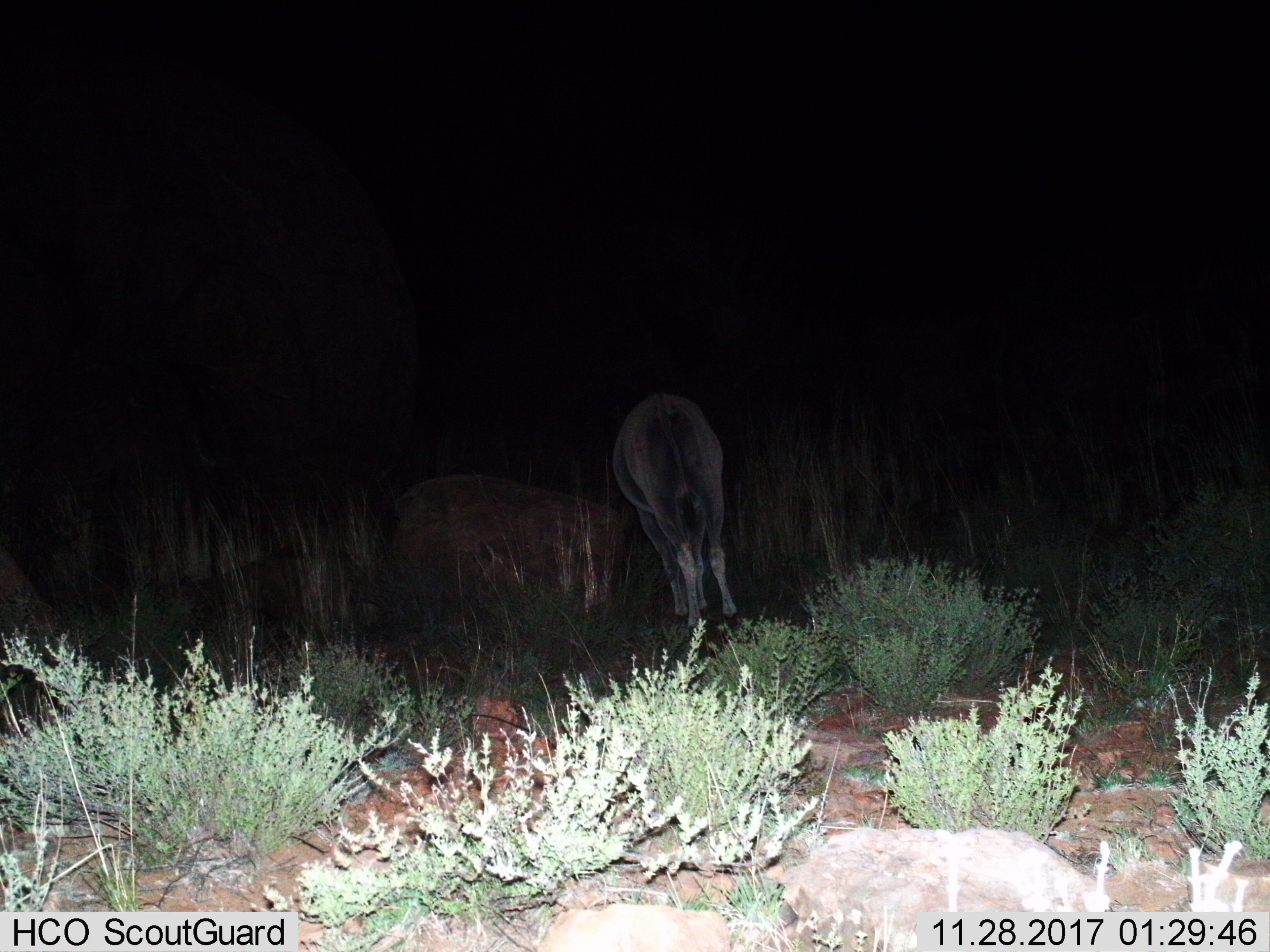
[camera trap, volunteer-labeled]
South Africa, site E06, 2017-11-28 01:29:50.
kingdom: Animalia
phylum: Chordata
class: Mammalia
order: Artiodactyla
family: Bovidae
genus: Tragelaphus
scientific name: Tragelaphus oryx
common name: eland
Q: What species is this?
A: Eland (Tragelaphus oryx).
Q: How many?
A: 1.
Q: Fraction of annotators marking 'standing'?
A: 40%.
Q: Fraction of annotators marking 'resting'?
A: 0%.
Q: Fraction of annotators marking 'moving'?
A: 20%.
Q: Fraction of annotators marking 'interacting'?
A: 0%.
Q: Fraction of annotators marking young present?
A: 0%.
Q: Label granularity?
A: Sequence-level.